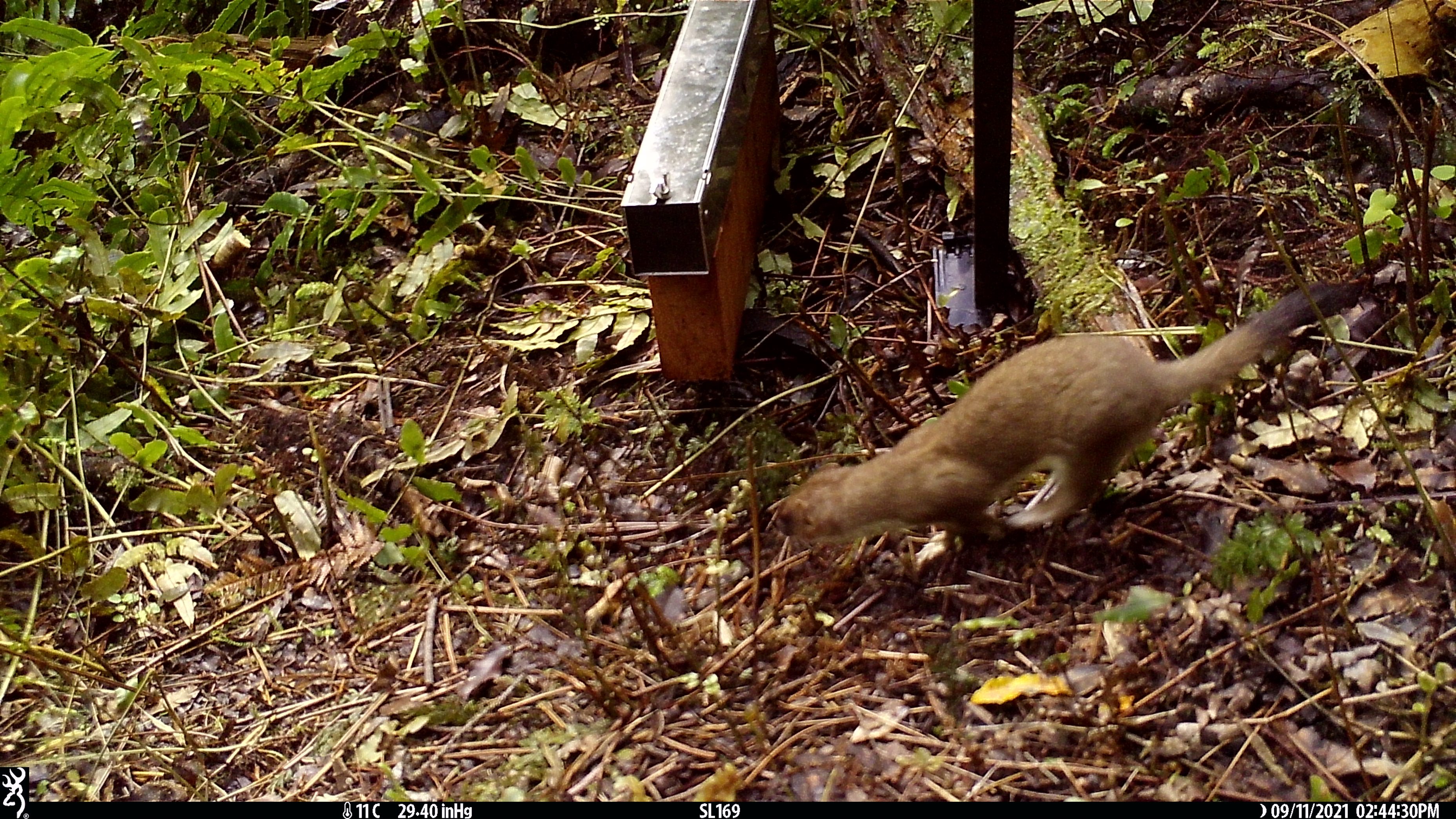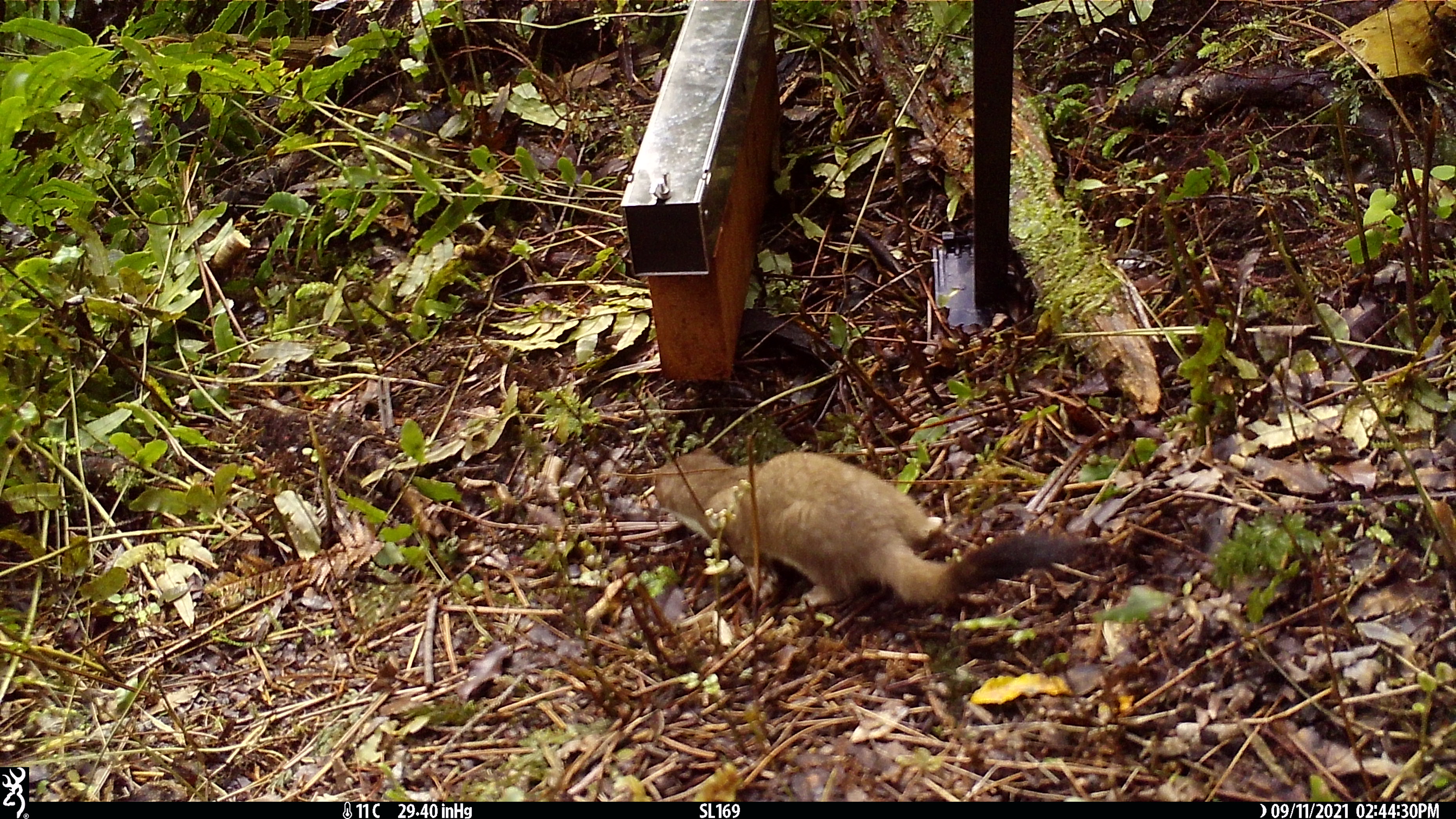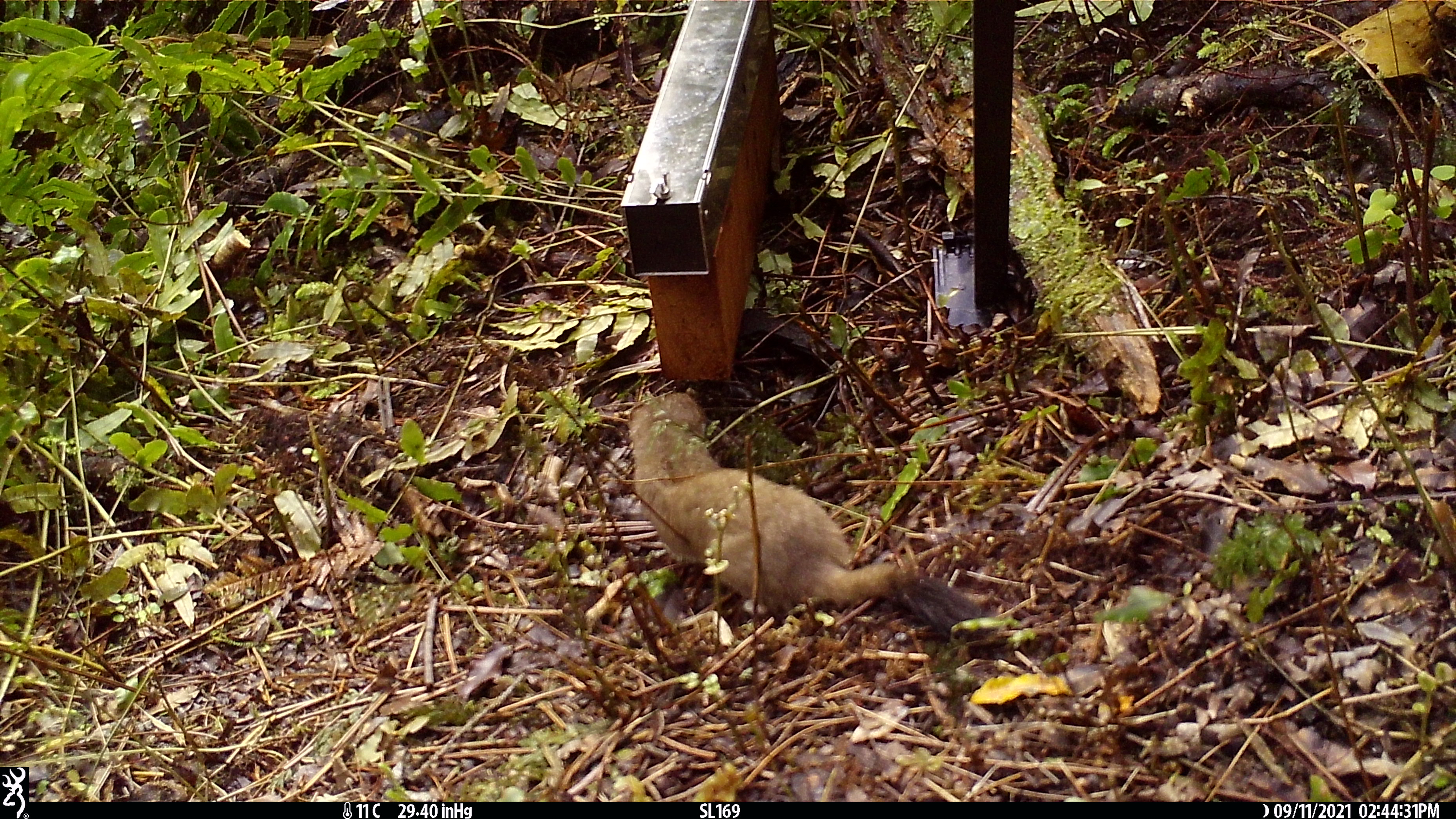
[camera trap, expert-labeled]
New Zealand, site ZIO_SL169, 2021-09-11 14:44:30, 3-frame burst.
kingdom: Animalia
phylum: Chordata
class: Mammalia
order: Carnivora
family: Mustelidae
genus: Mustela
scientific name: Mustela erminea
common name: stoat